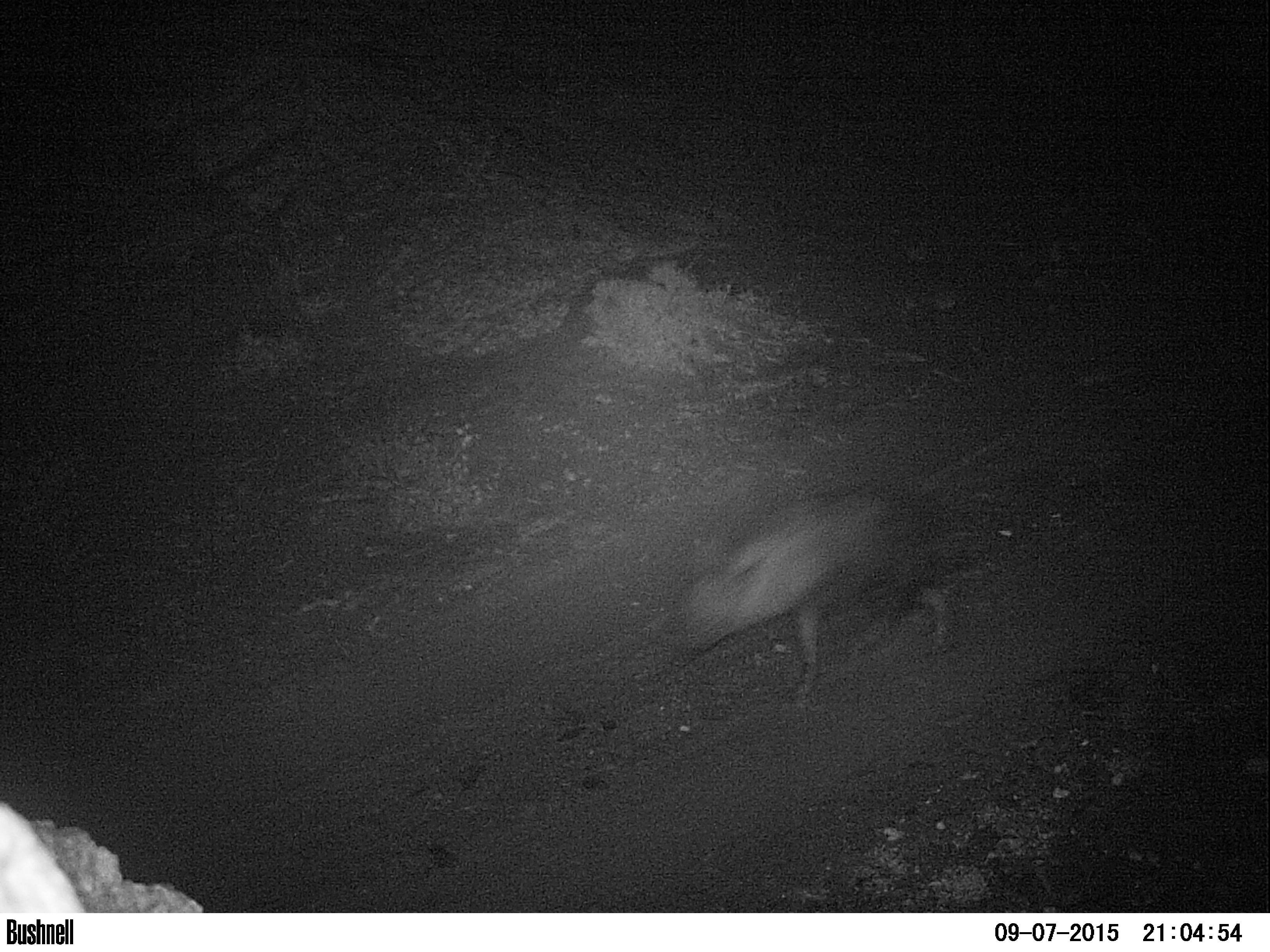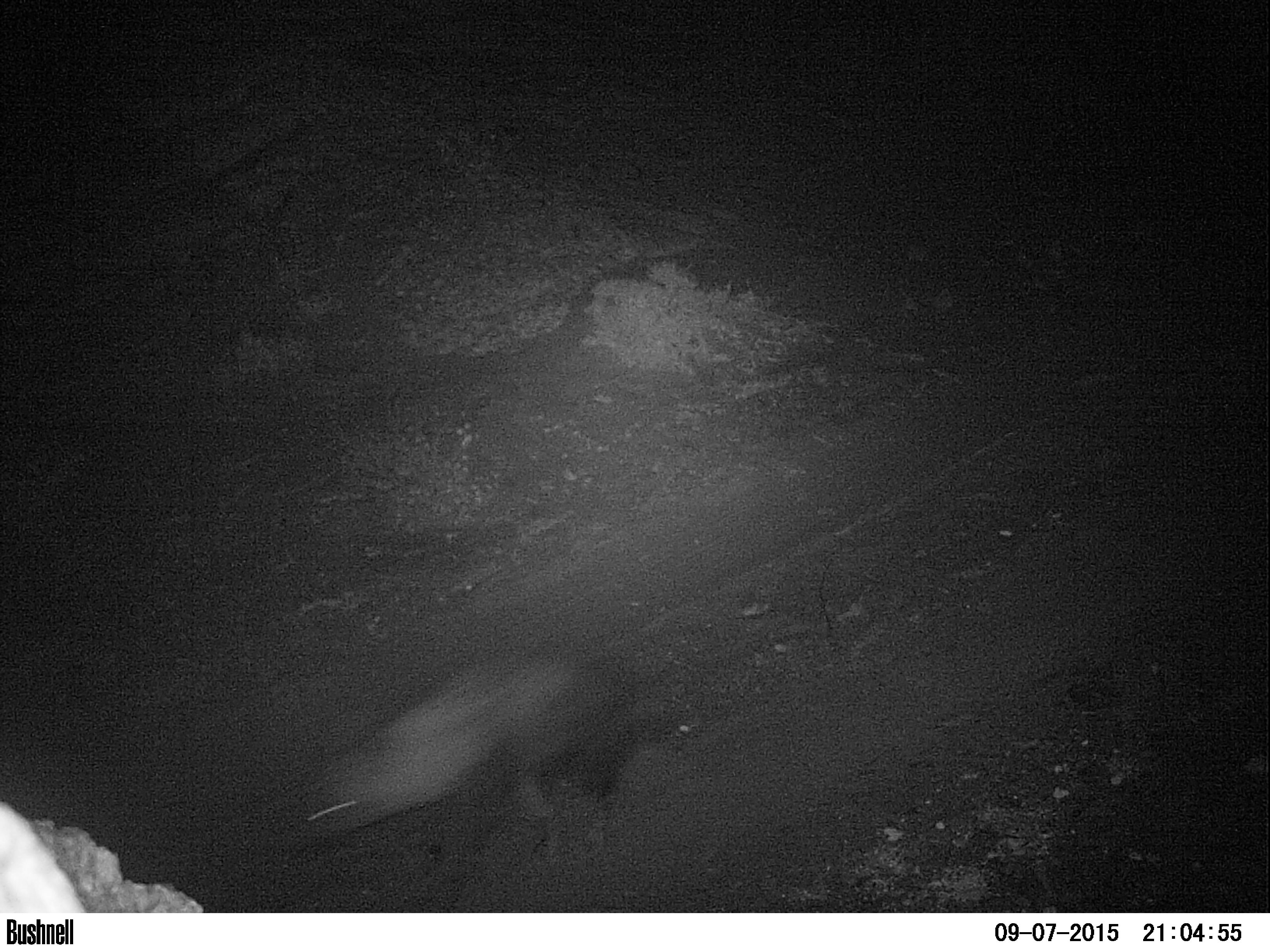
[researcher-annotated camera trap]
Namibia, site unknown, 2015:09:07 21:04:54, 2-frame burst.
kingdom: Animalia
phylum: Chordata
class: Mammalia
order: Carnivora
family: Hyaenidae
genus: Parahyaena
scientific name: Parahyaena brunnea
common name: brown hyena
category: hyaena brunnea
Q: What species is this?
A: Hyaena brunnea (brown hyena) (Parahyaena brunnea).